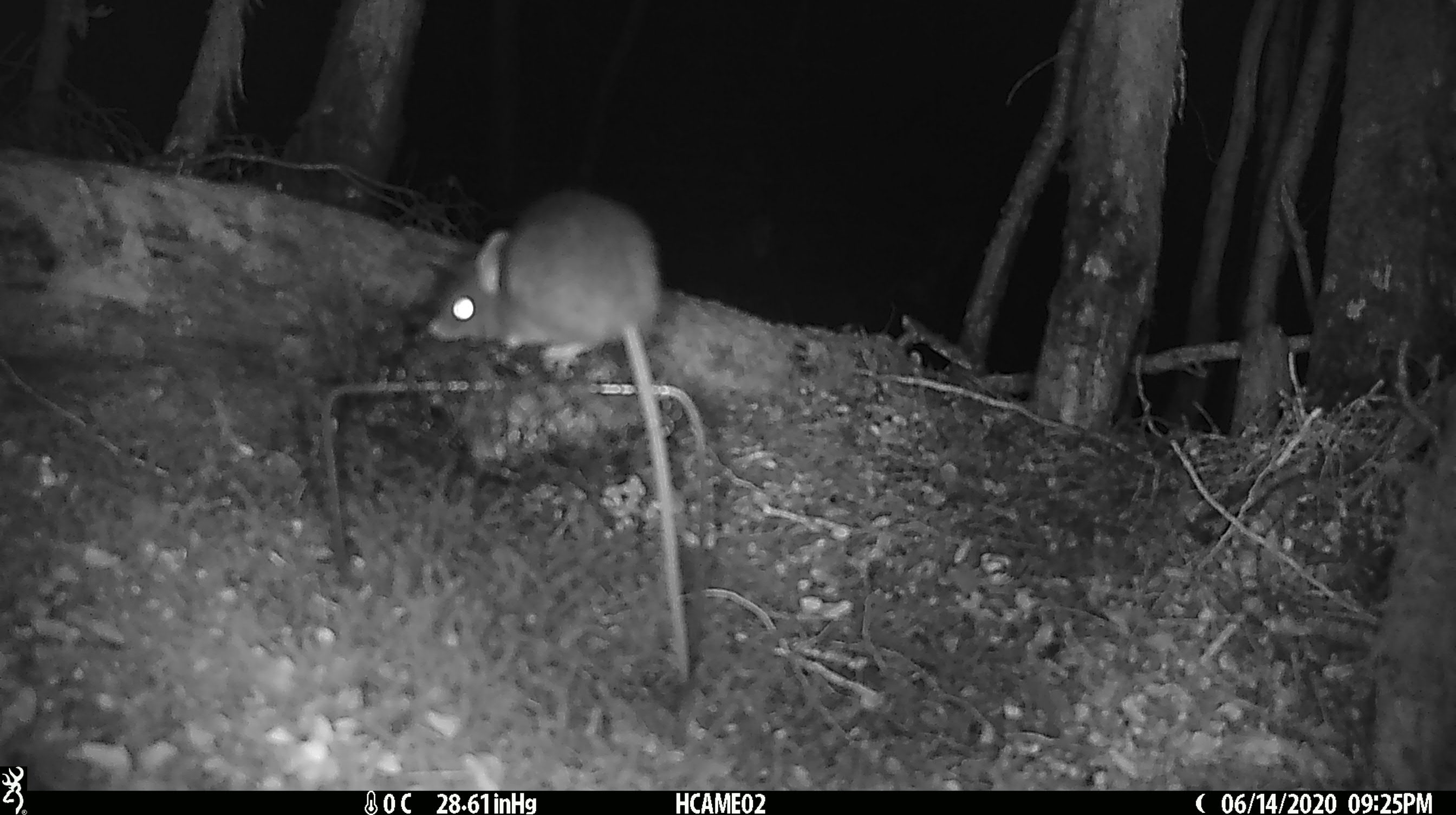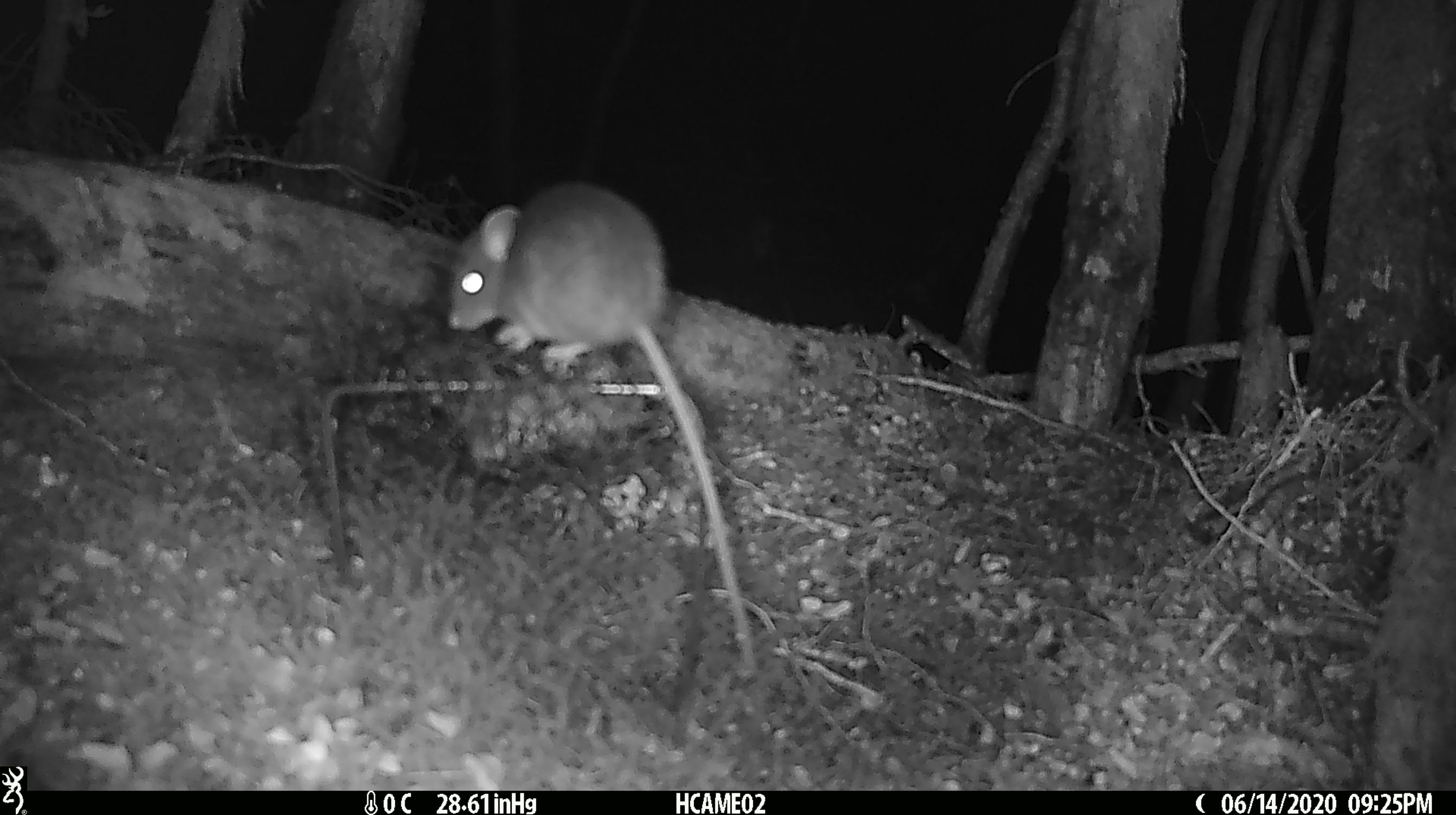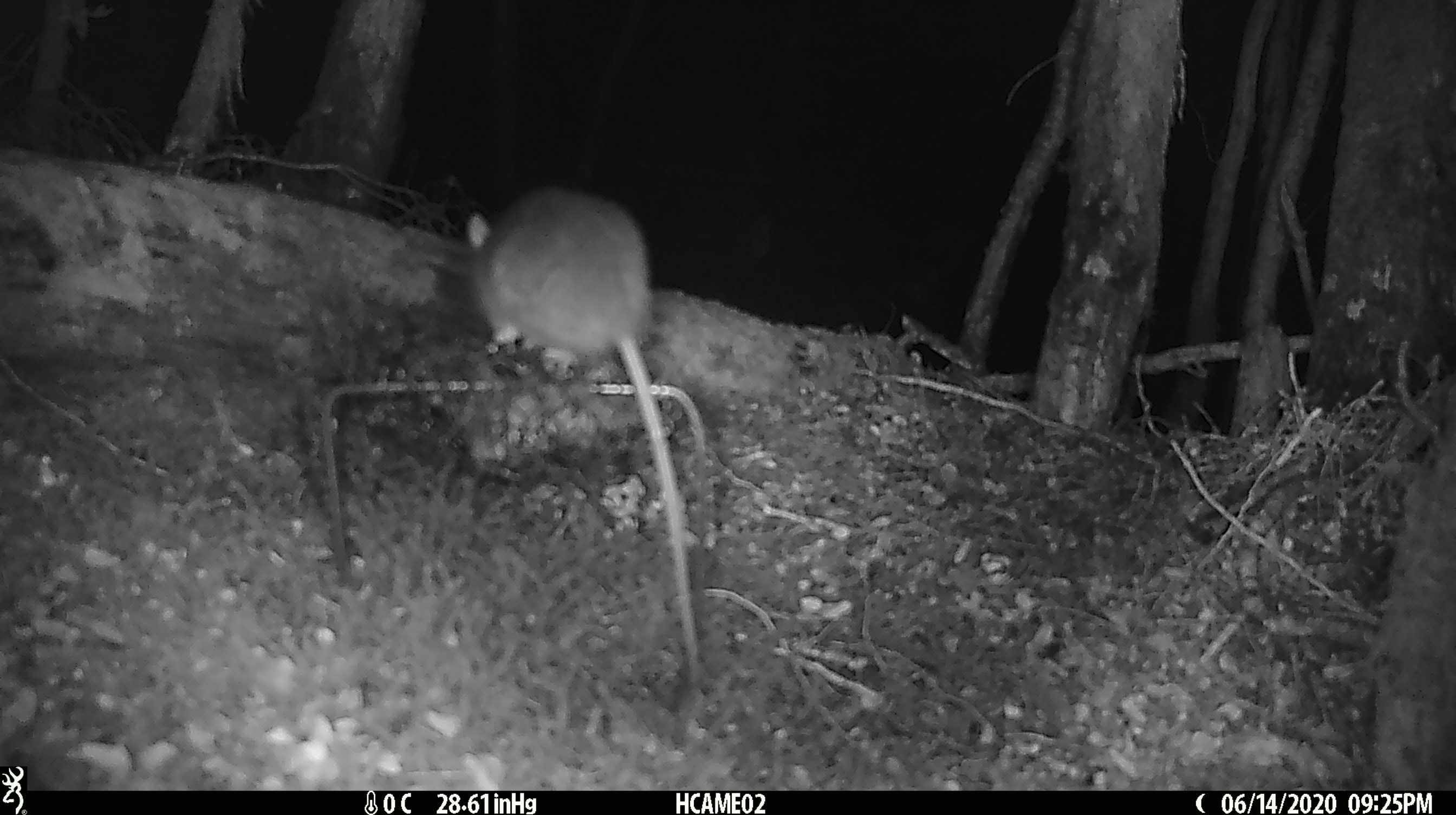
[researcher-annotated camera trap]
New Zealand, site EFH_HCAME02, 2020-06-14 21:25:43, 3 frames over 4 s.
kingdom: Animalia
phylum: Chordata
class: Mammalia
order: Rodentia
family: Muridae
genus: Rattus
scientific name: Rattus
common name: rat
Rat (Rattus).